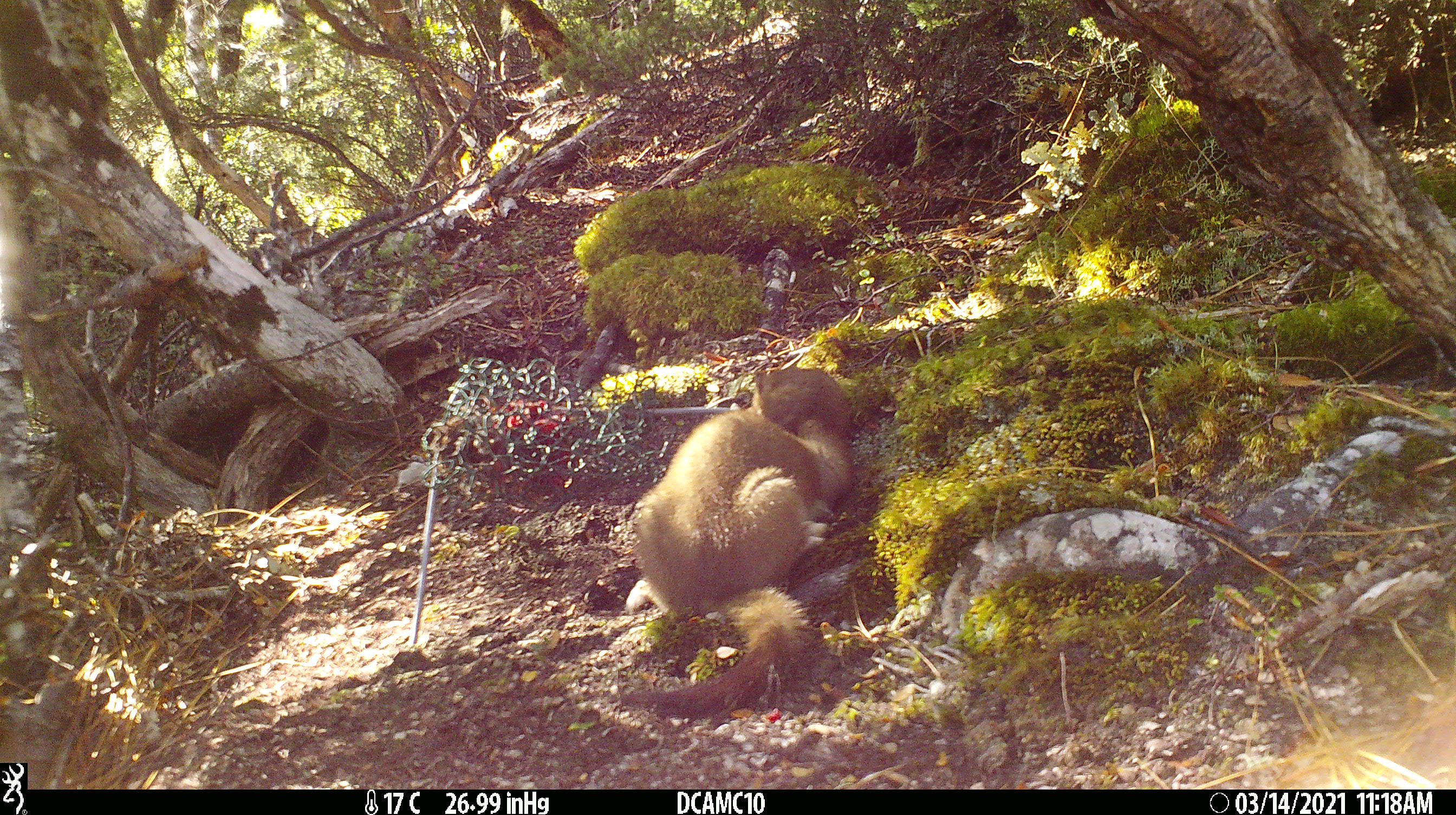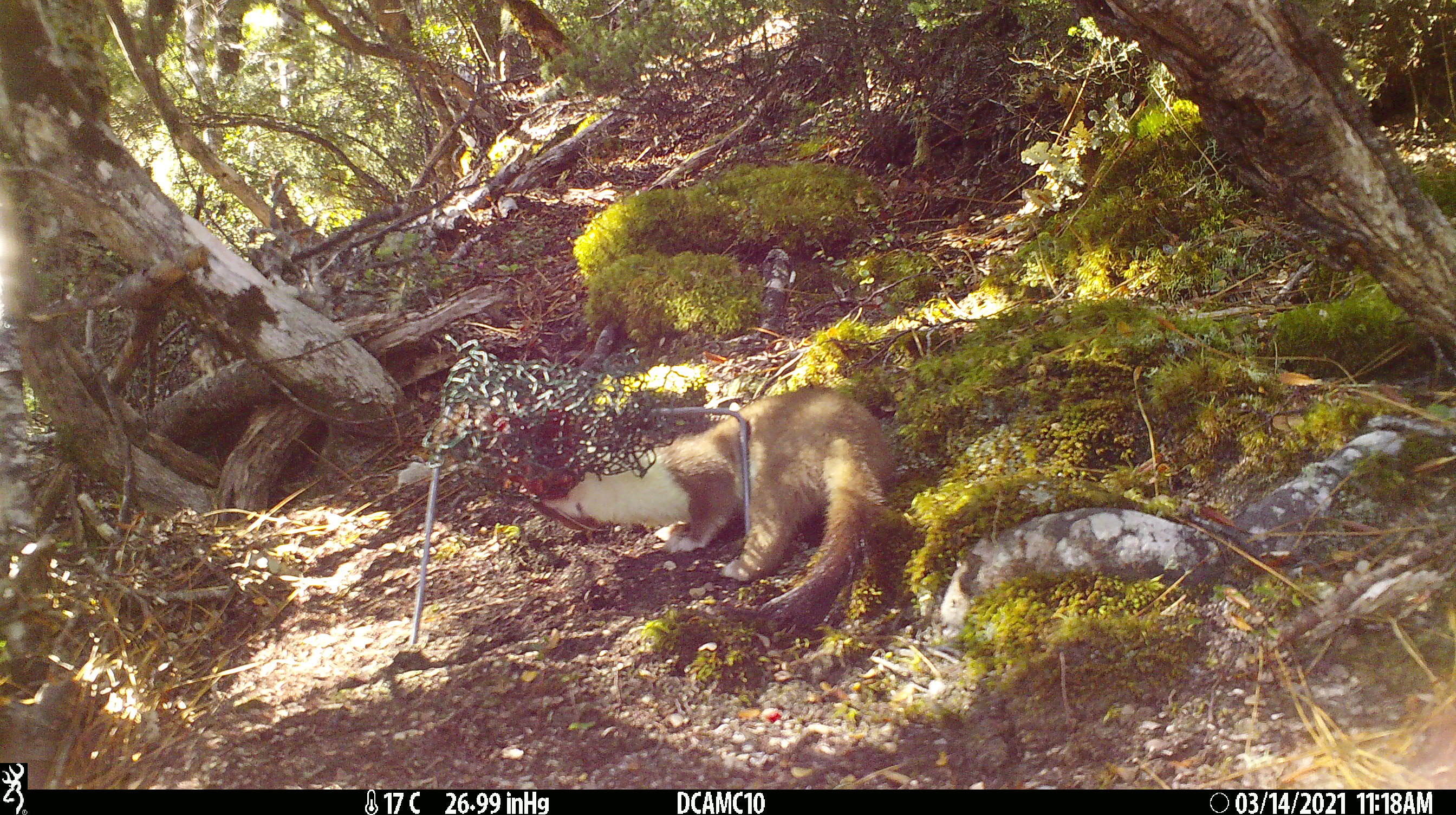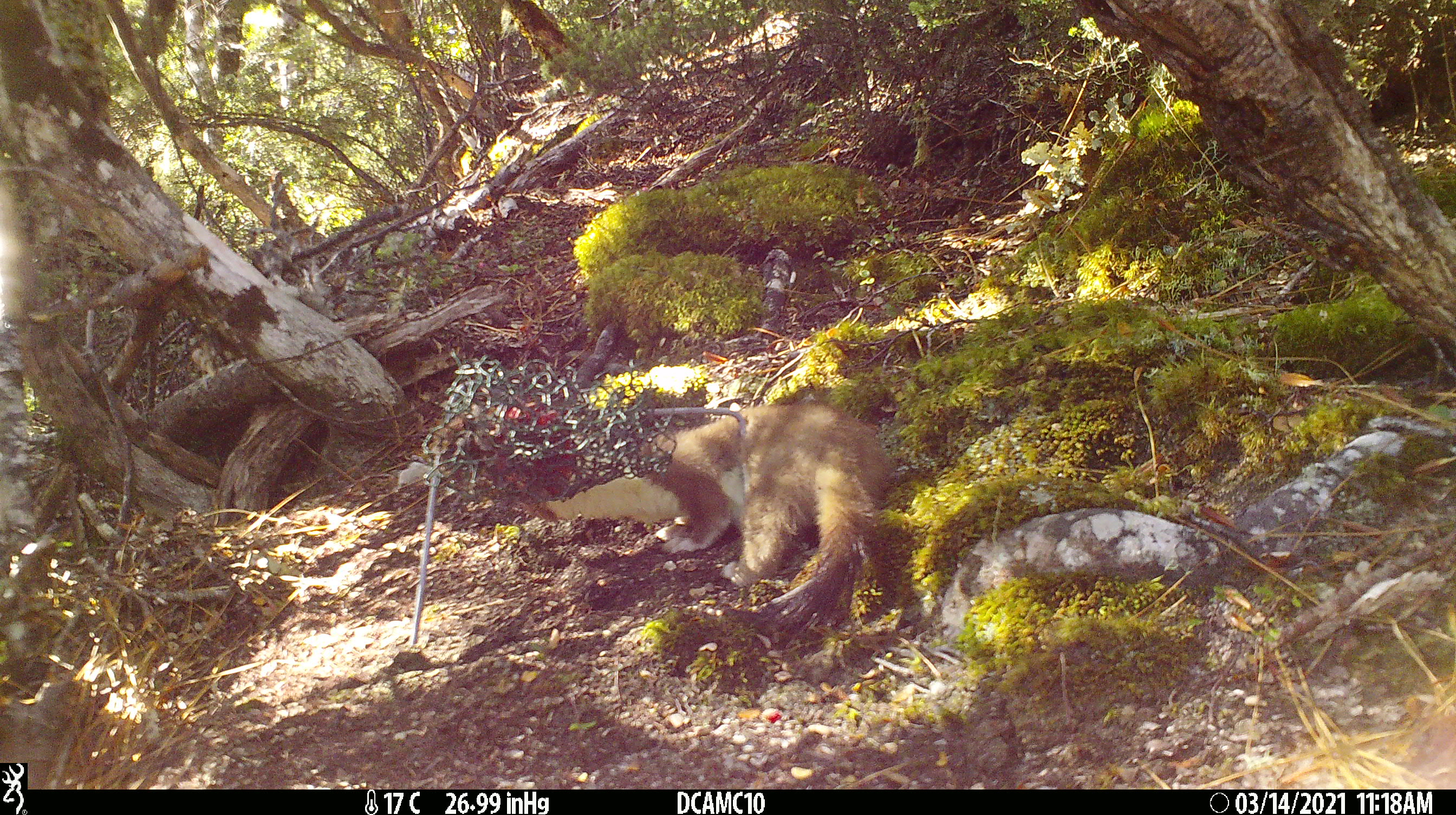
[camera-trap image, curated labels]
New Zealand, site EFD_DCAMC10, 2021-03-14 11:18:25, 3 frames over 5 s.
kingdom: Animalia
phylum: Chordata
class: Mammalia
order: Carnivora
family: Mustelidae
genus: Mustela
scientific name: Mustela erminea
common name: stoat